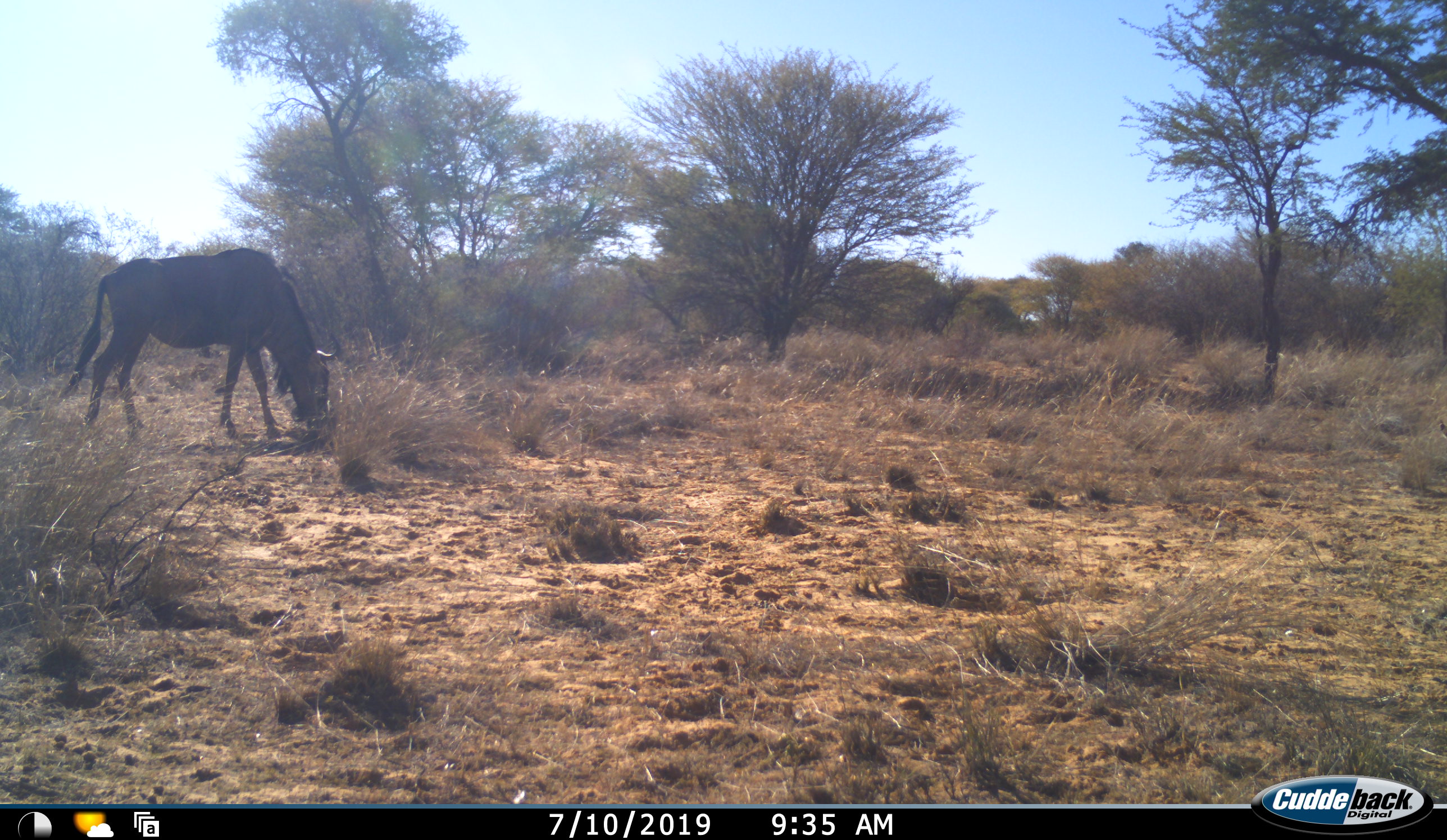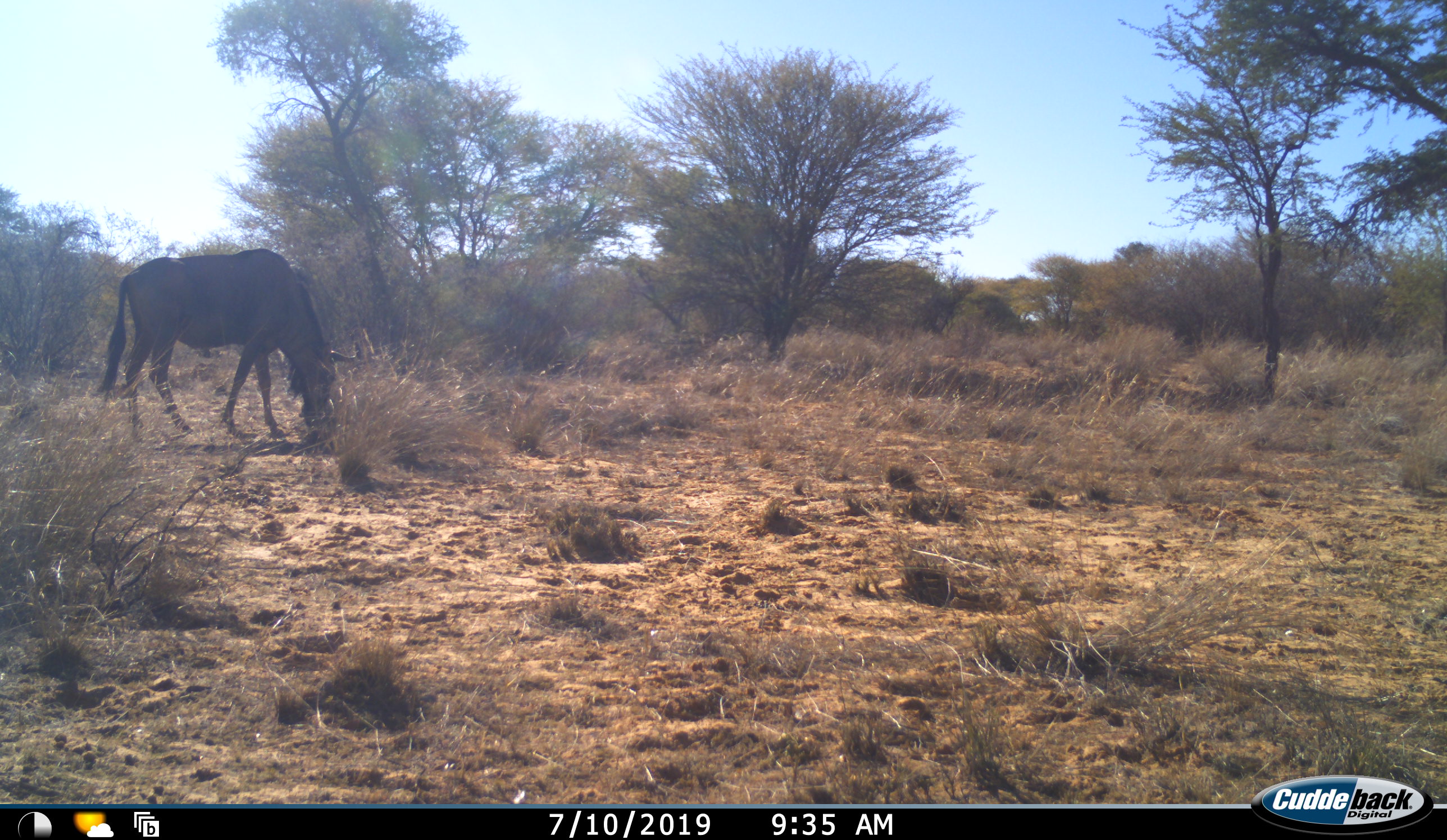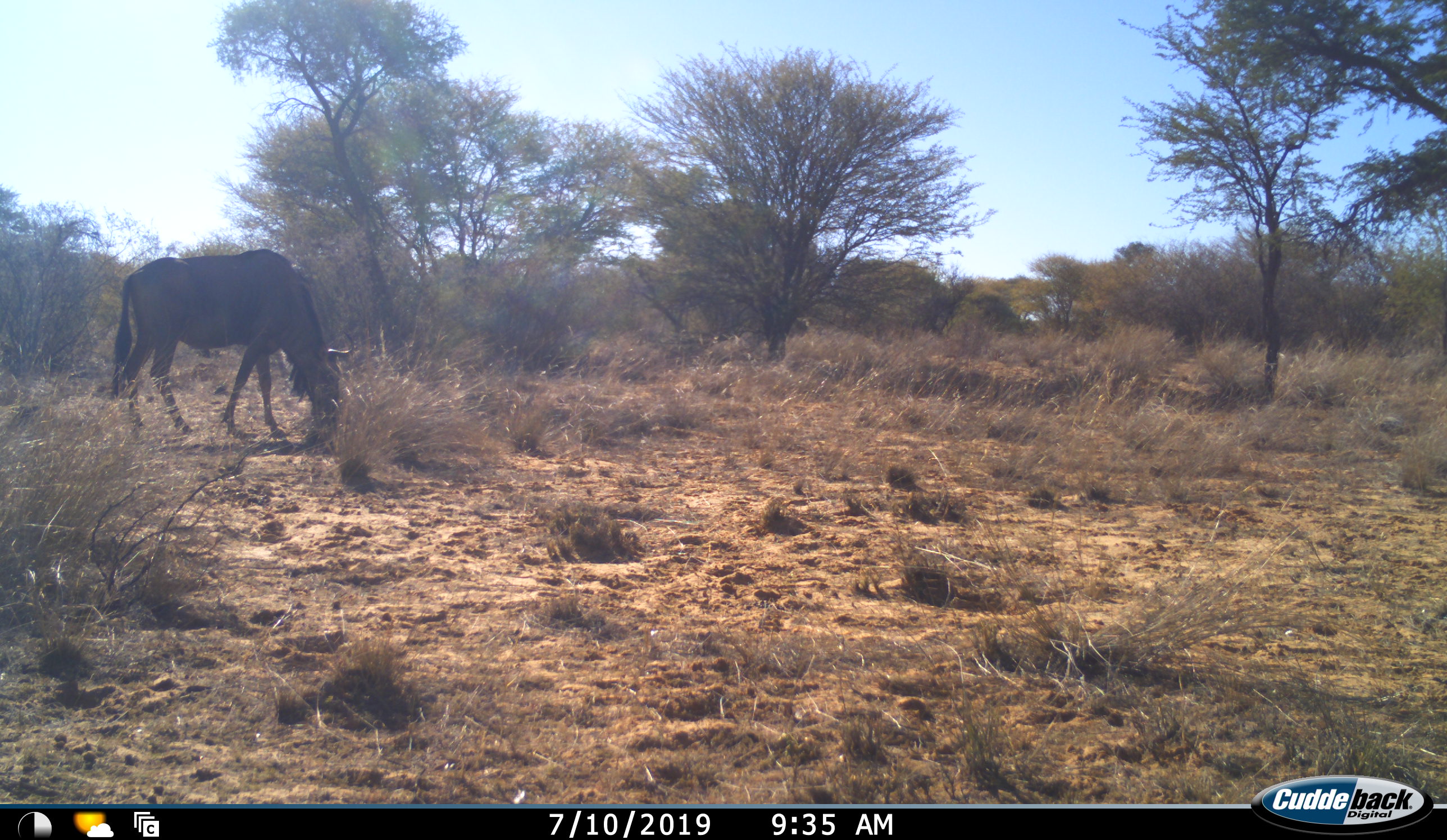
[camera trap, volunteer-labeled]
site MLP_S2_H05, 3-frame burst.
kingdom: Animalia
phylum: Chordata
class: Mammalia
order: Artiodactyla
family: Bovidae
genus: Connochaetes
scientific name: Connochaetes taurinus taurinus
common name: blue wildebeest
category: wildebeestblue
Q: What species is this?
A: Wildebeestblue (blue wildebeest) (Connochaetes taurinus taurinus).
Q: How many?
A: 1.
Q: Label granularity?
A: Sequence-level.